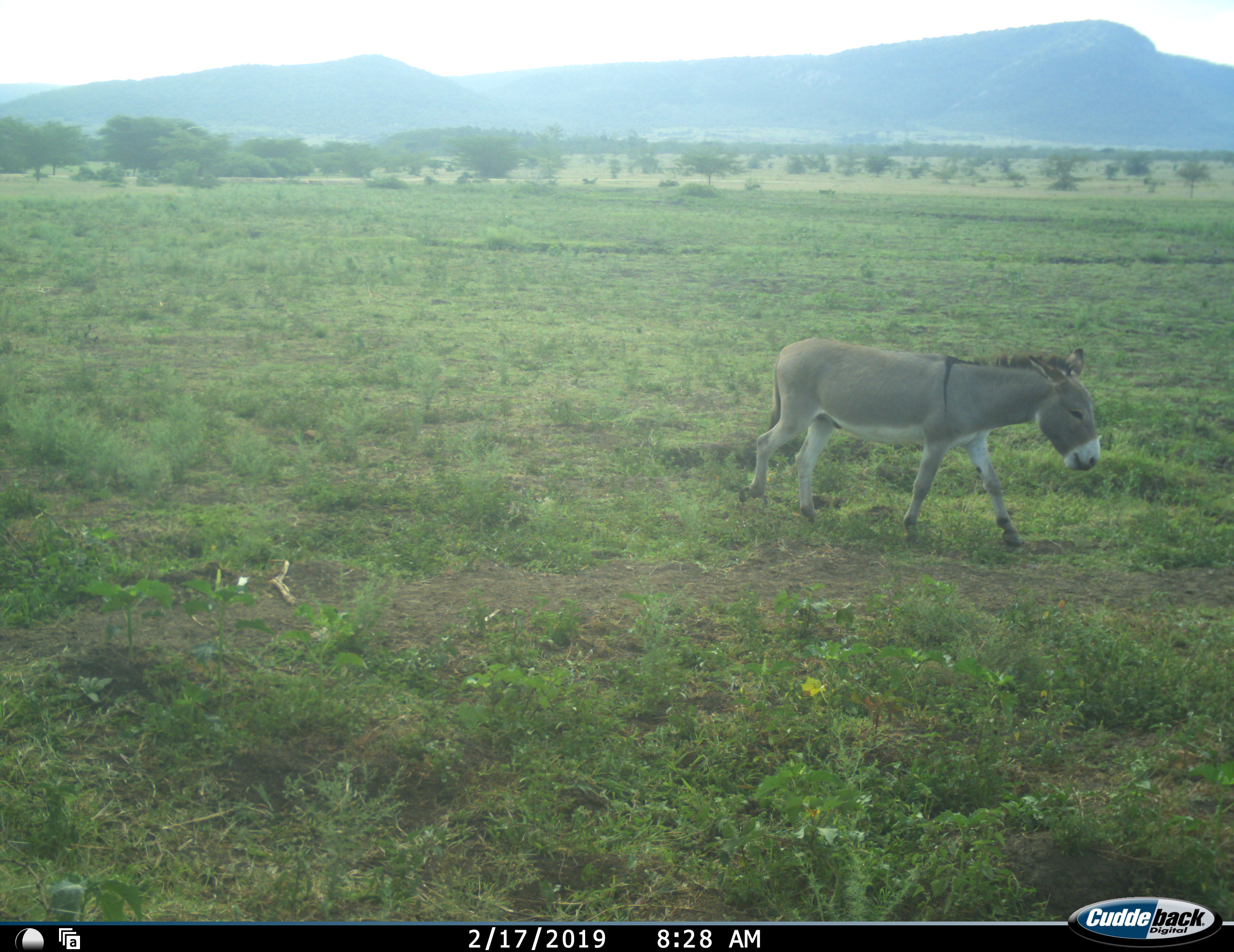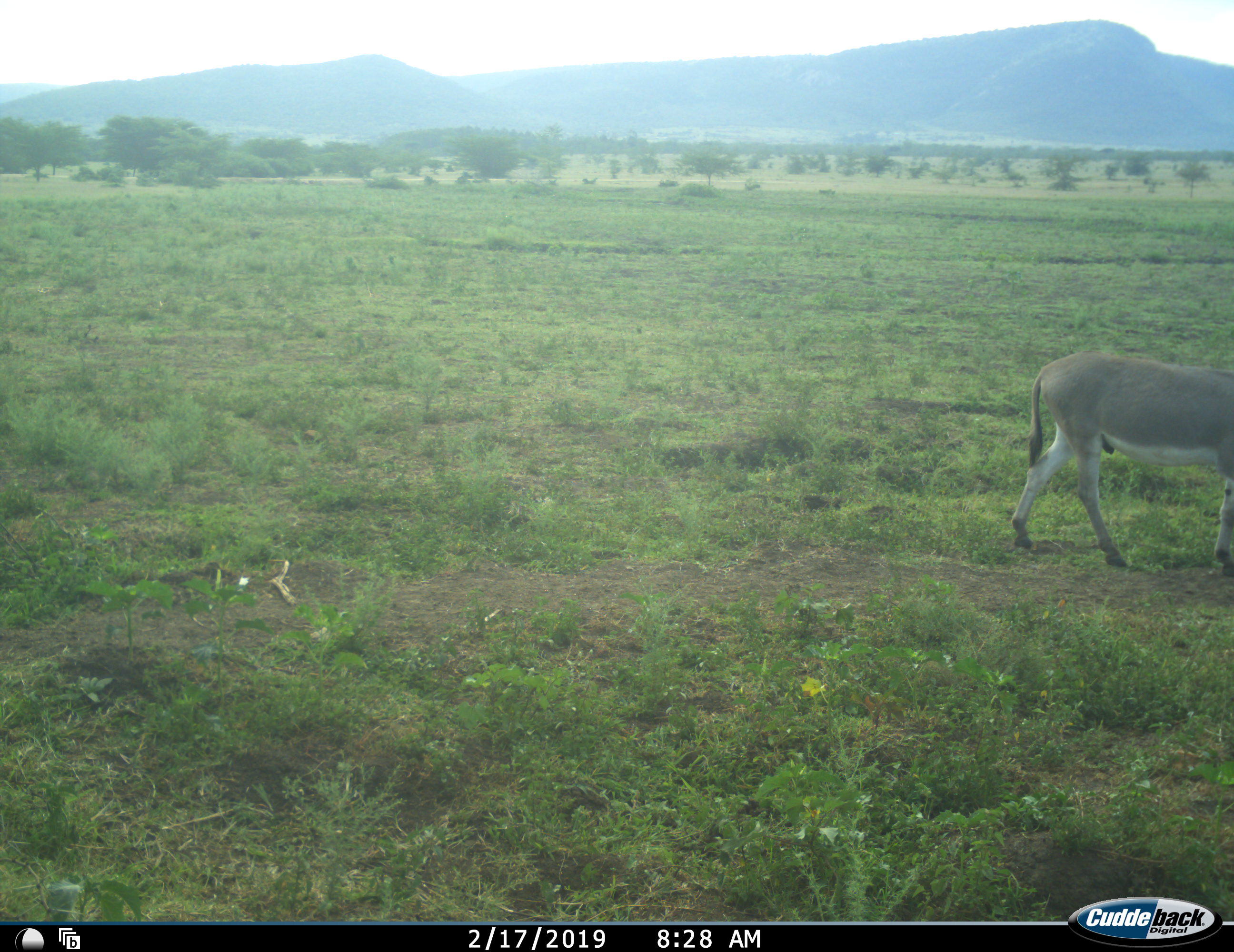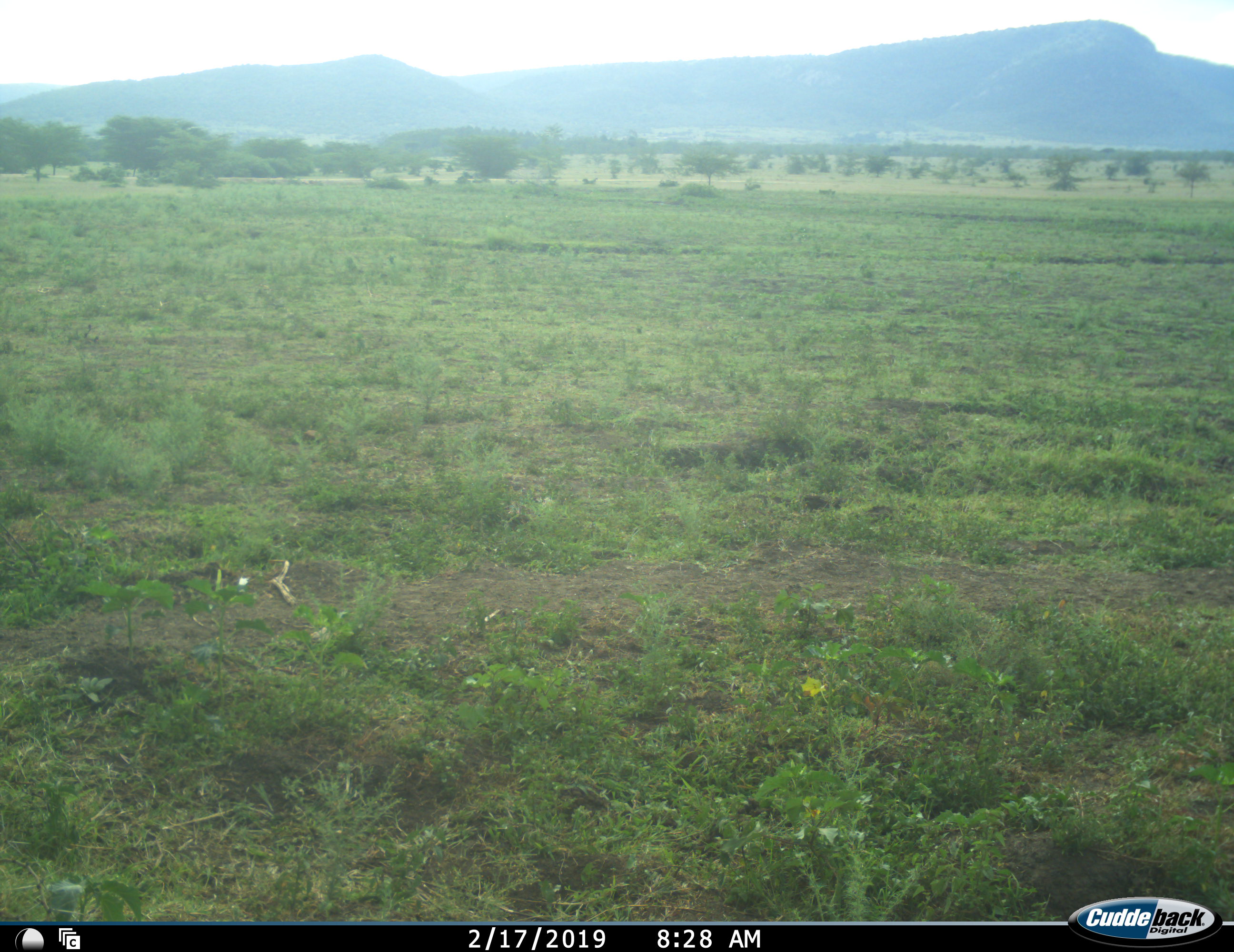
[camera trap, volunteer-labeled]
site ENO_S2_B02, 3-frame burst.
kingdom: Animalia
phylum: Chordata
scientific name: Vertebrata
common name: domestic animal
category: domesticanimal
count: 1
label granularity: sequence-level